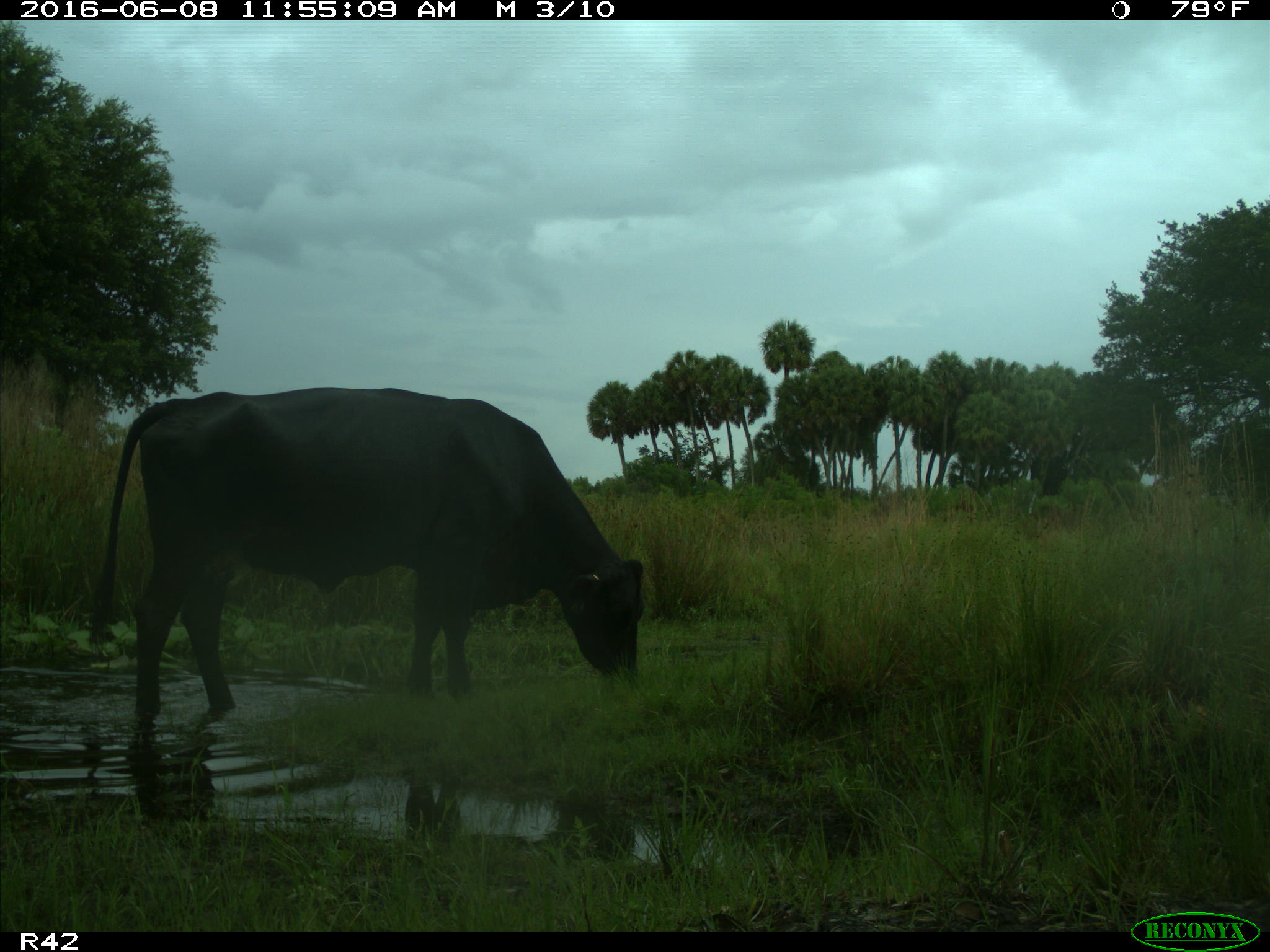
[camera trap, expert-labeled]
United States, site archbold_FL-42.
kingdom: Animalia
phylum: Chordata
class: Mammalia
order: Artiodactyla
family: Bovidae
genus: Bos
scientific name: Bos taurus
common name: domestic cow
Bos taurus (domestic cow).